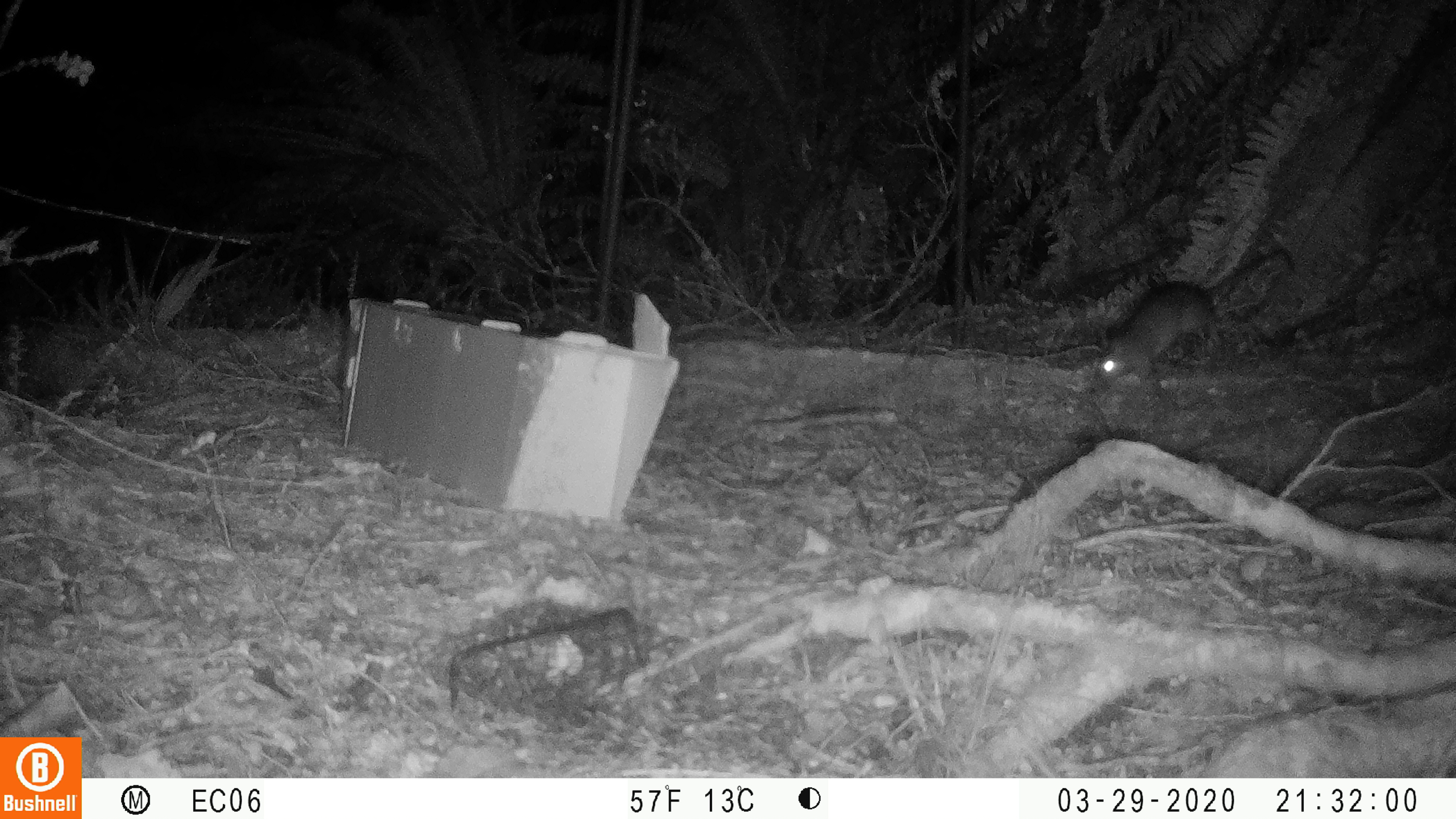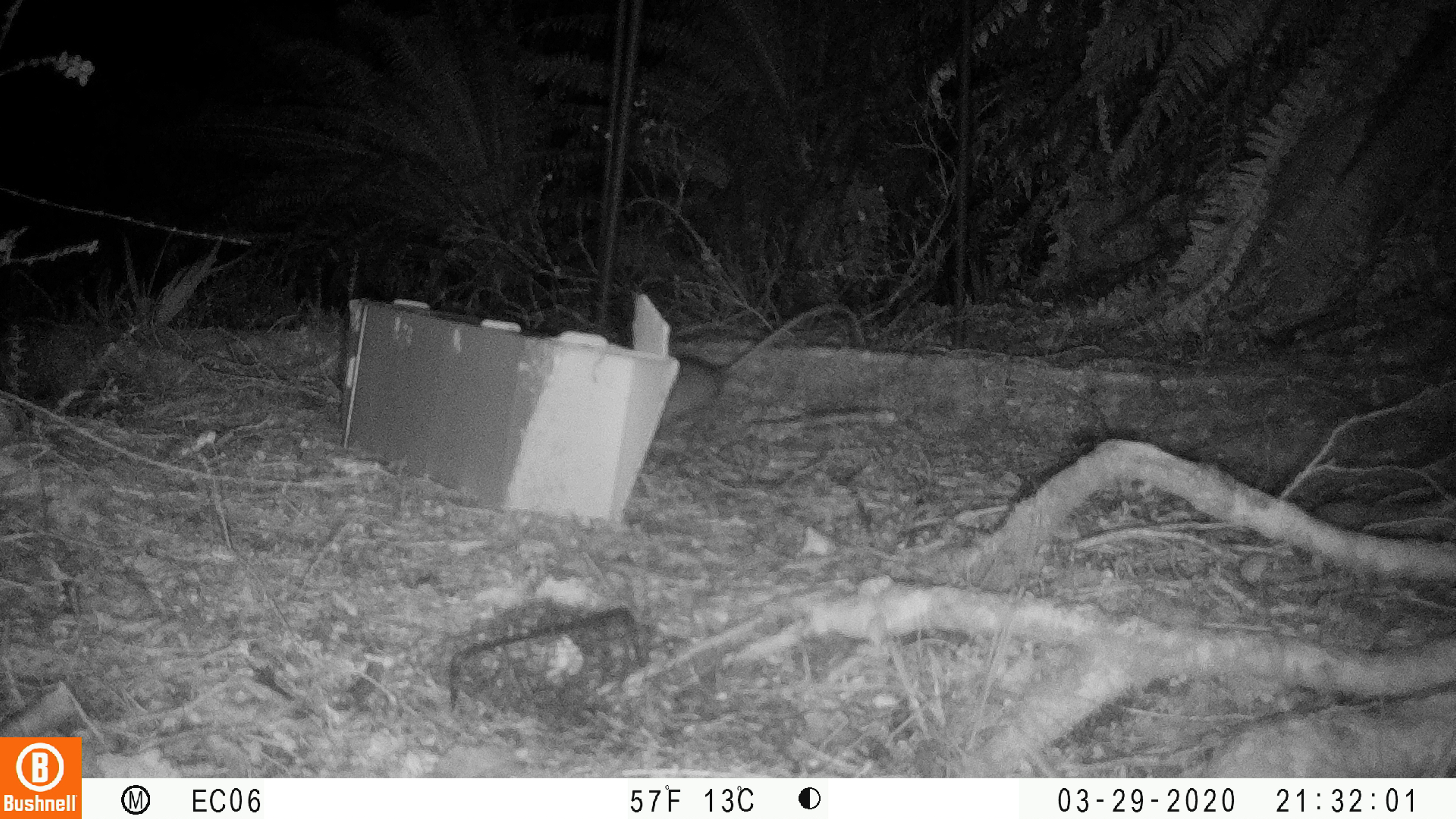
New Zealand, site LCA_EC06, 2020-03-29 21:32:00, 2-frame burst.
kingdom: Animalia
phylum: Chordata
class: Mammalia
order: Rodentia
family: Muridae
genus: Rattus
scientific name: Rattus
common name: rat